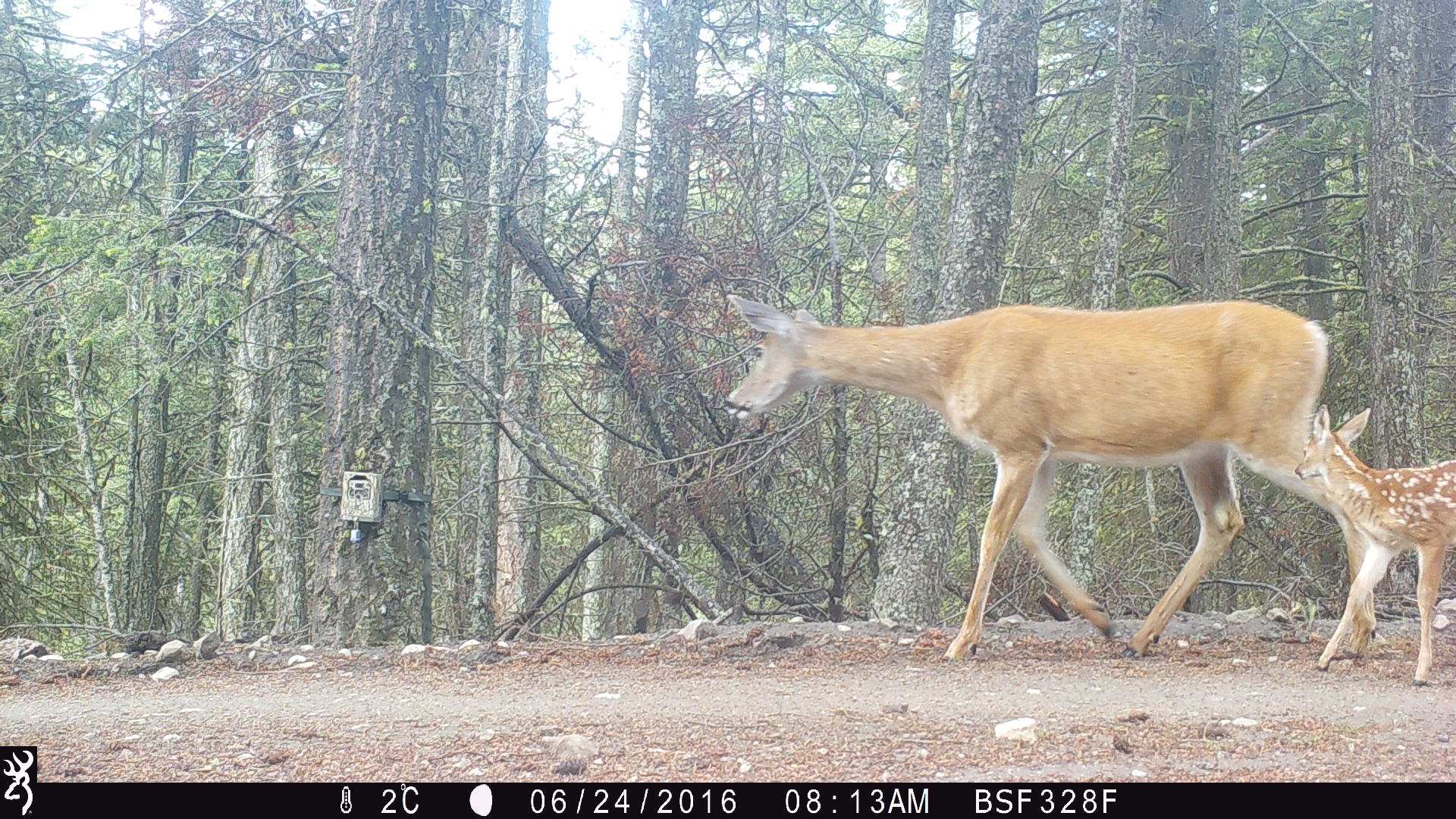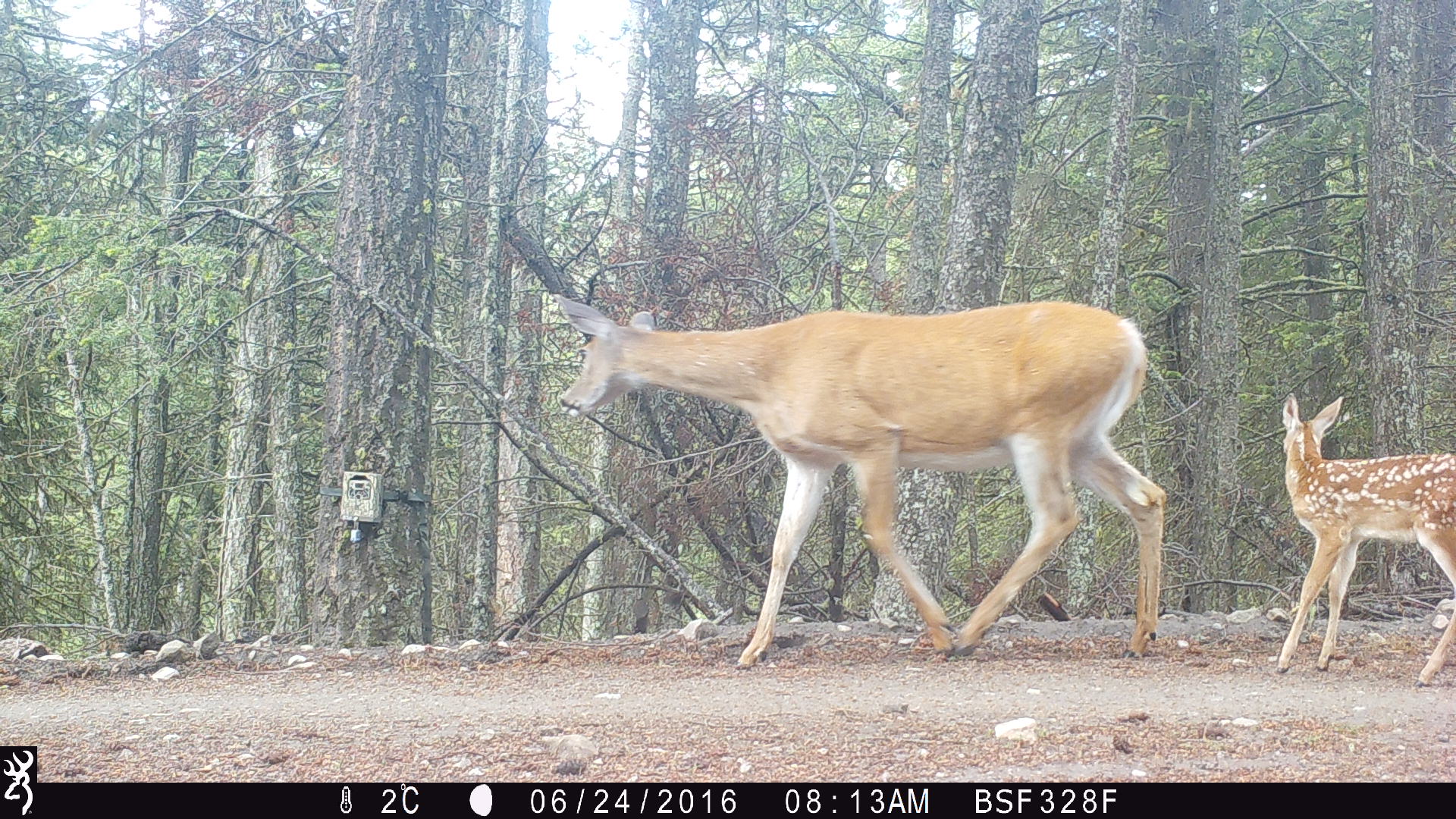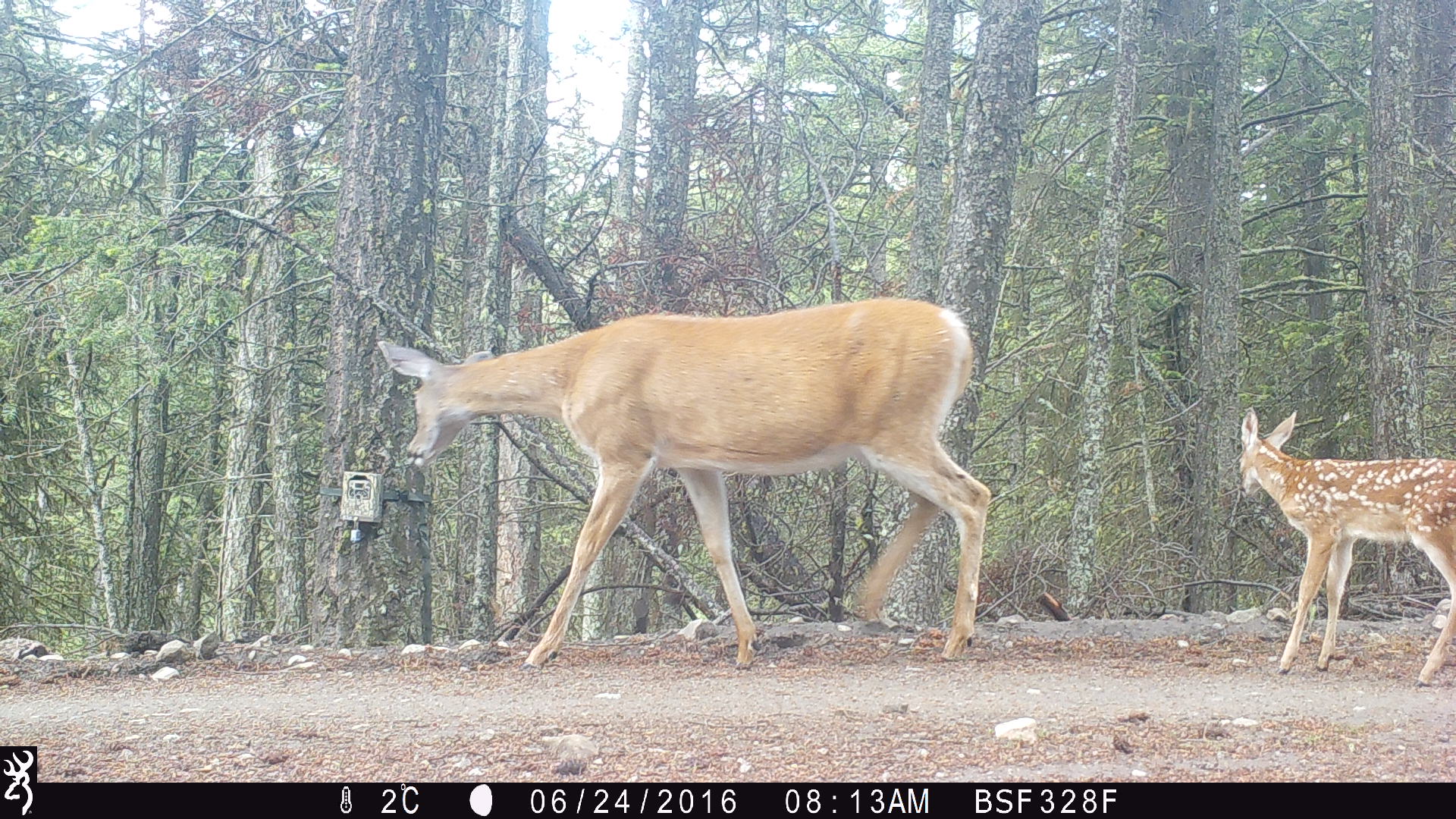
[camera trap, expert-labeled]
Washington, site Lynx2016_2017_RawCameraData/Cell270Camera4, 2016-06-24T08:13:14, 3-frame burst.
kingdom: Animalia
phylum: Chordata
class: Mammalia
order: Artiodactyla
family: Cervidae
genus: Odocoileus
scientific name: Odocoileus virginianus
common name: white-tailed deer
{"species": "Odocoileus virginianus (white-tailed deer)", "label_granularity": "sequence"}